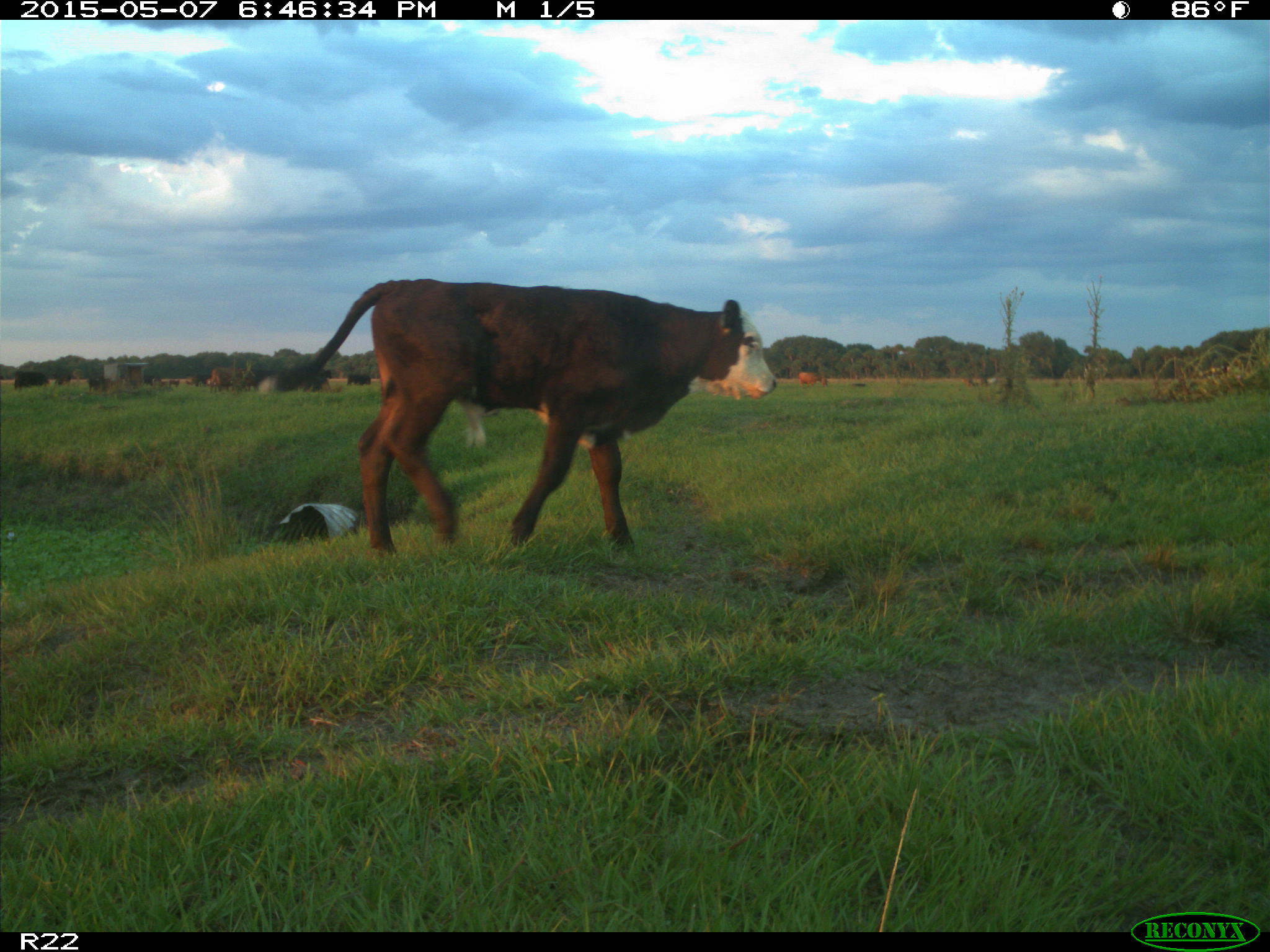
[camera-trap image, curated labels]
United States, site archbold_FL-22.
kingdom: Animalia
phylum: Chordata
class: Mammalia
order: Artiodactyla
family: Bovidae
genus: Bos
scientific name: Bos taurus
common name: domestic cow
Bos taurus (domestic cow).